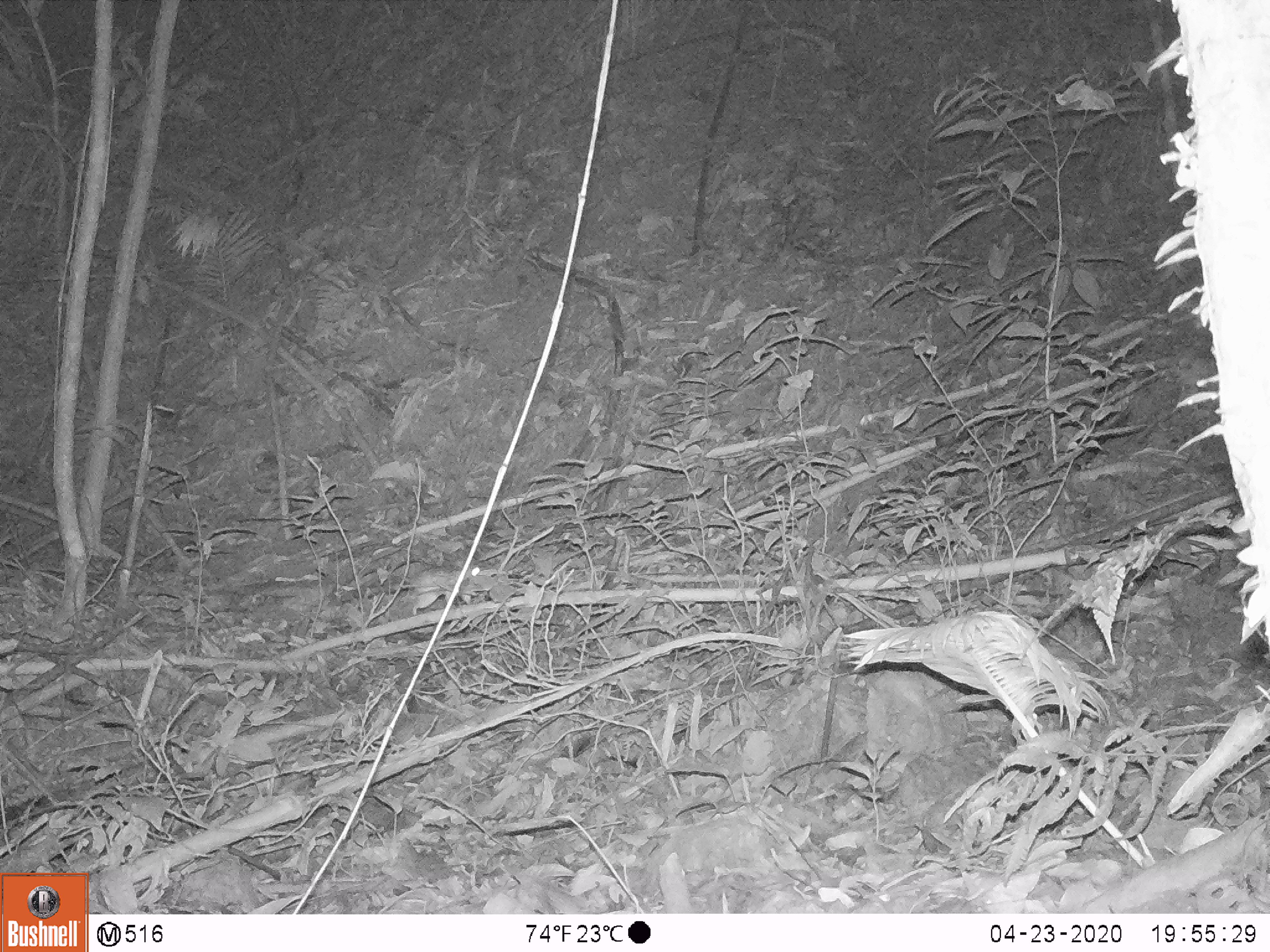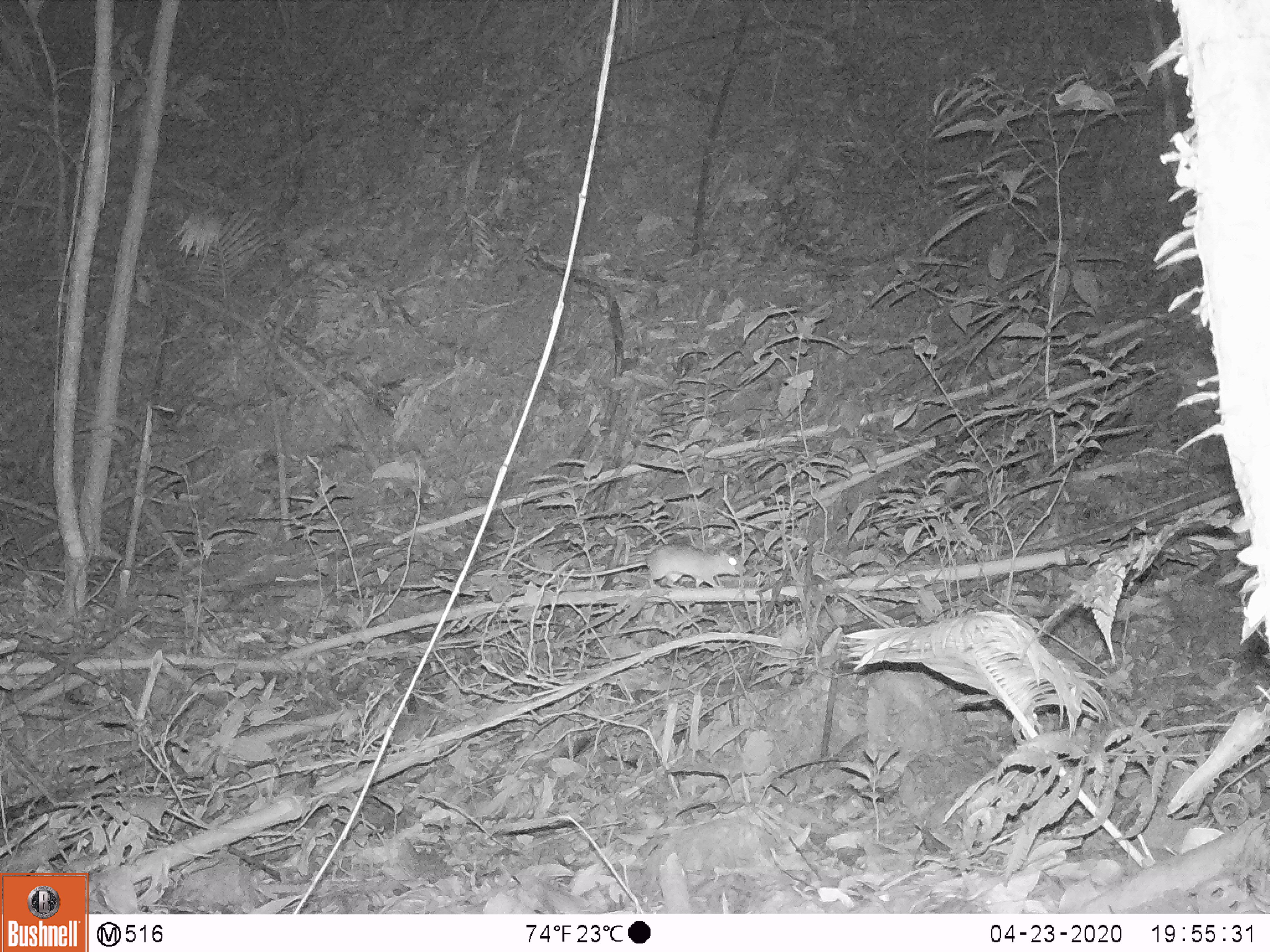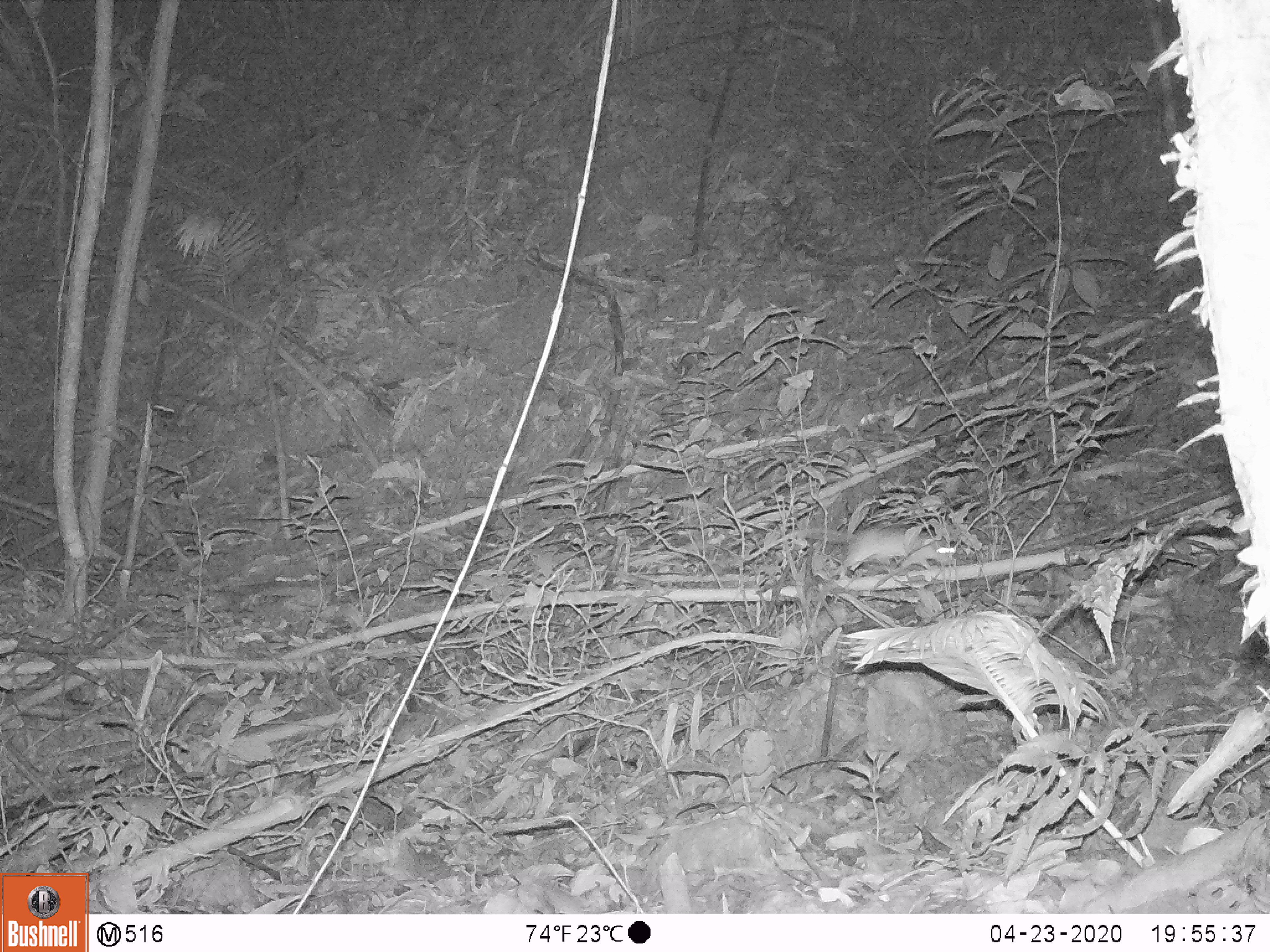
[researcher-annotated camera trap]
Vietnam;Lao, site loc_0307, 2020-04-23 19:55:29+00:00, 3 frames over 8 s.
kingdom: Animalia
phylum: Chordata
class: Mammalia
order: Rodentia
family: Muridae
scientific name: Muridae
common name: old-world mice and rats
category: unidentified murid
Unidentified murid (old-world mice and rats) (Muridae). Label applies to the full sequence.